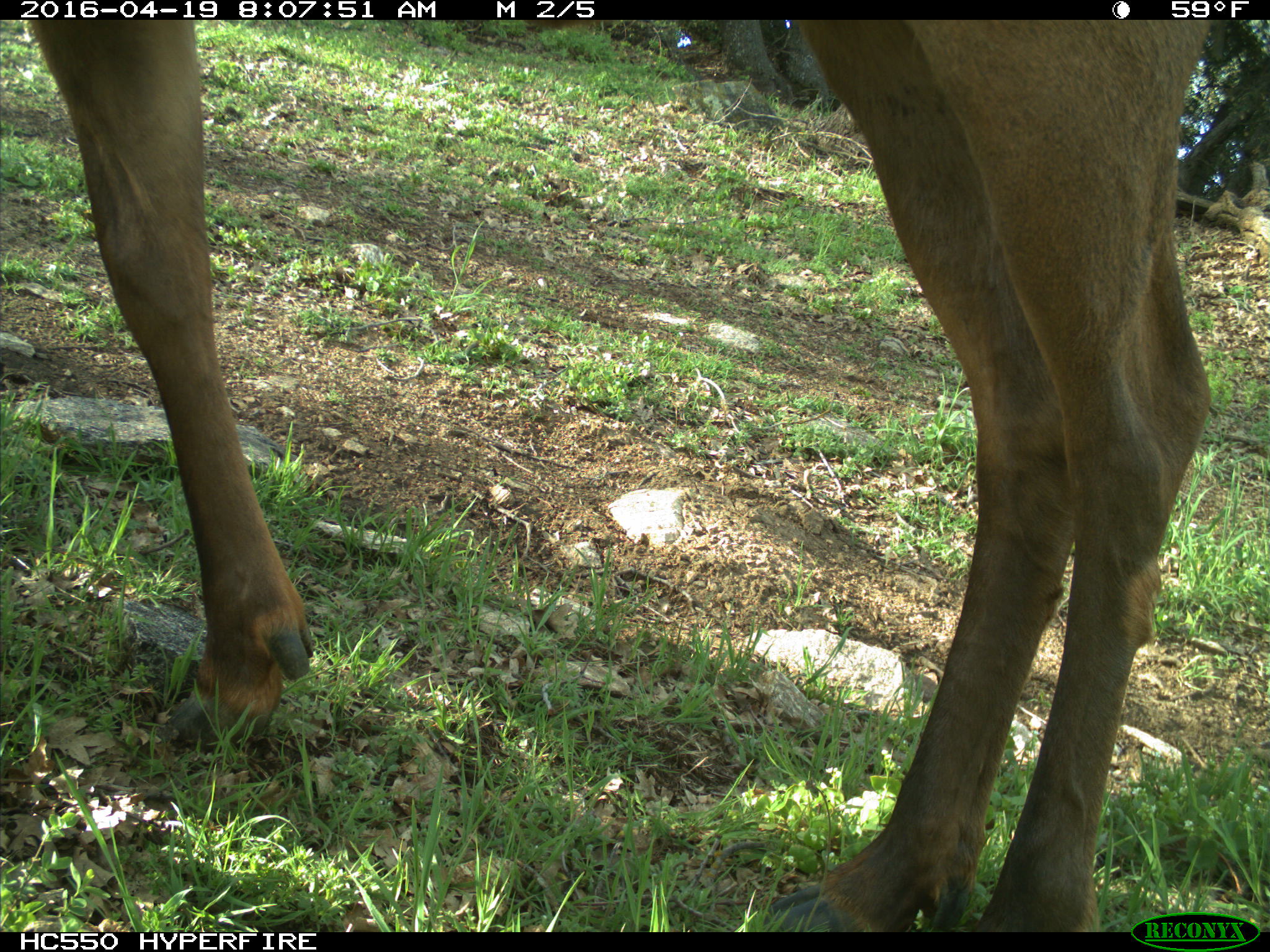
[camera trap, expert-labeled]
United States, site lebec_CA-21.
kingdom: Animalia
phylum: Chordata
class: Mammalia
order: Artiodactyla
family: Cervidae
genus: Cervus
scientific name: Cervus canadensis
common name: elk